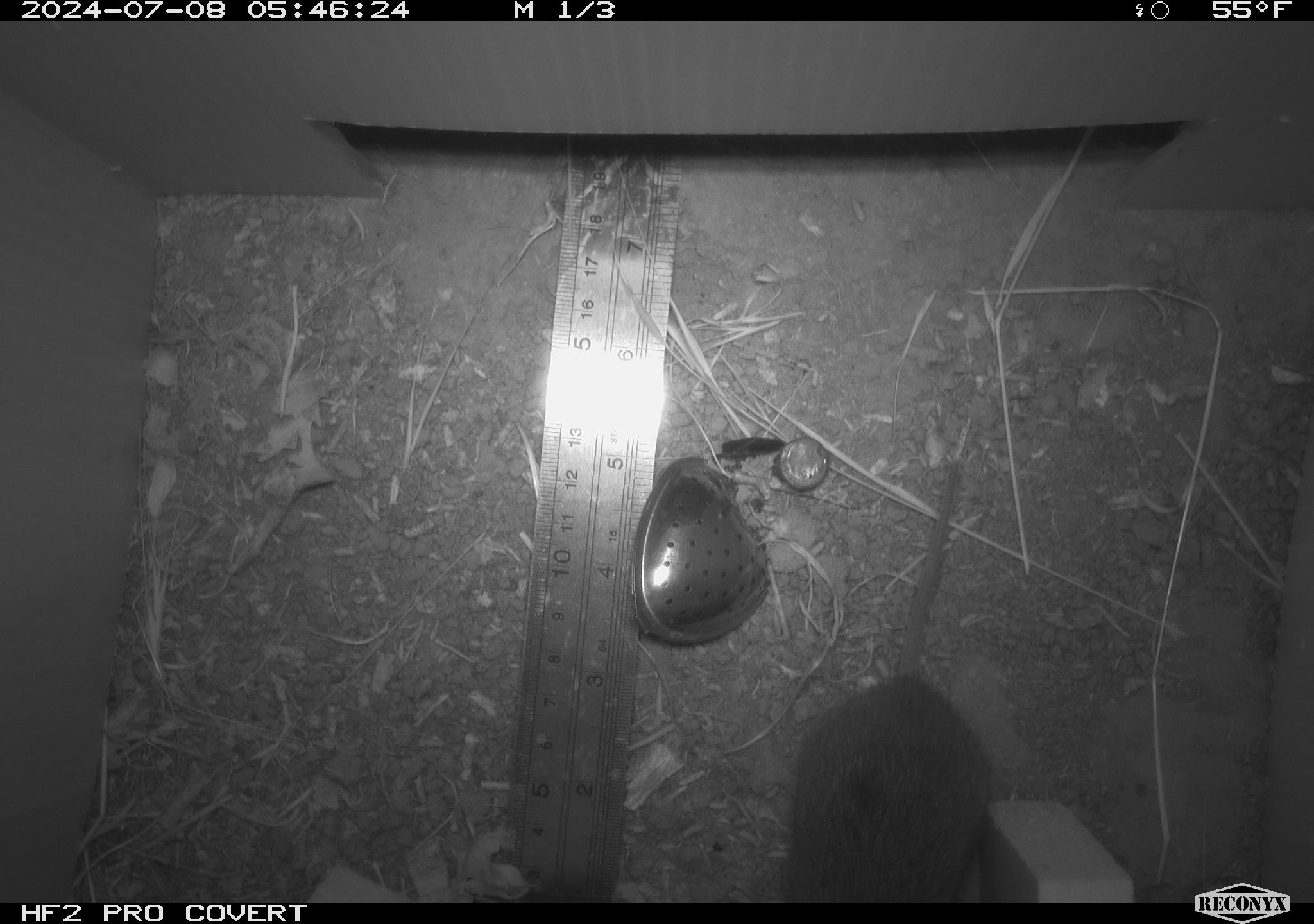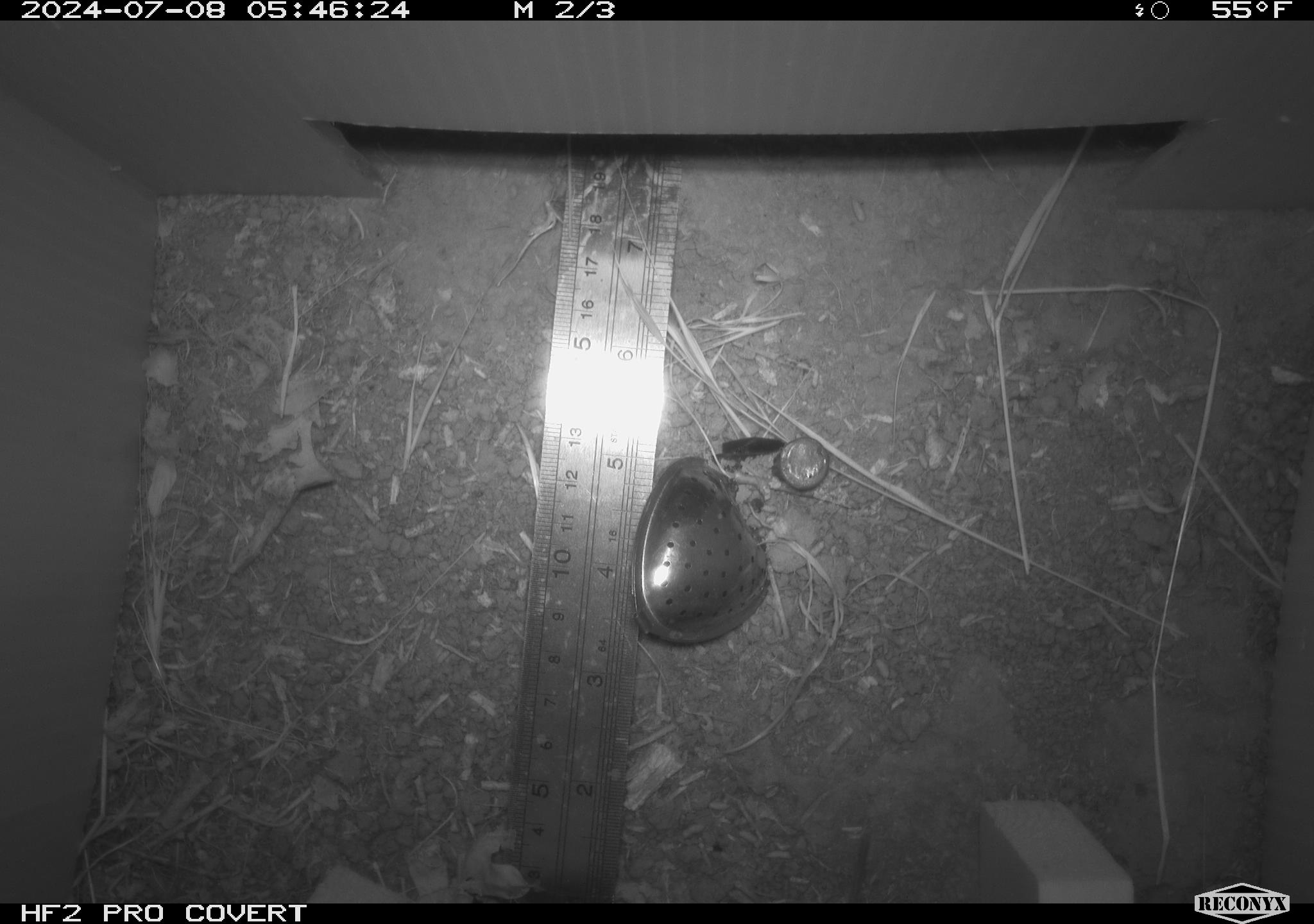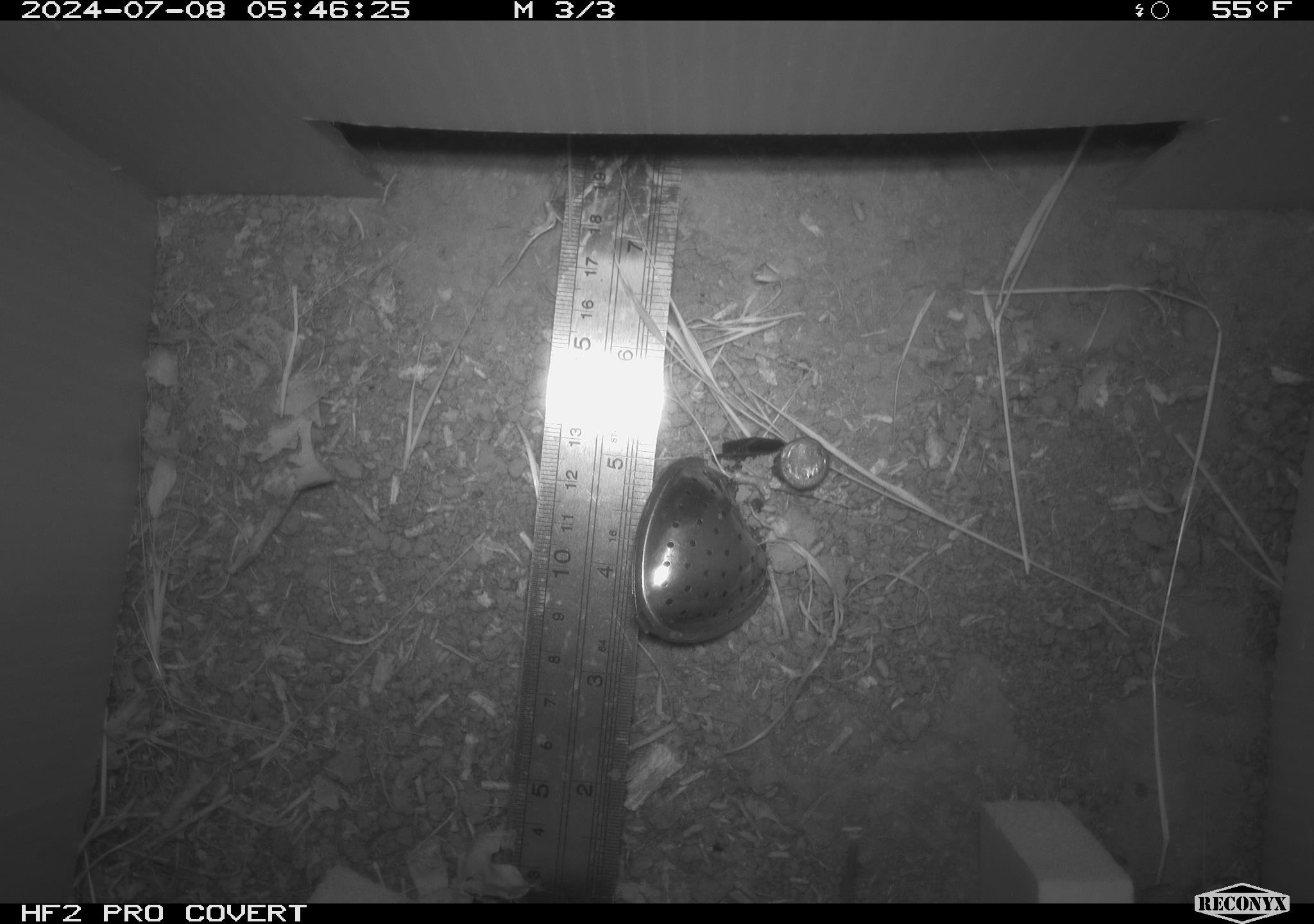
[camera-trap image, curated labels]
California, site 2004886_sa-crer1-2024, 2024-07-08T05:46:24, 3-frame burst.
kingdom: Animalia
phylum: Chordata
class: Mammalia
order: Rodentia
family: Cricetidae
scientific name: Arvicolinae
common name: voles, lemmings, and muskrats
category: arvicolinae subfamily